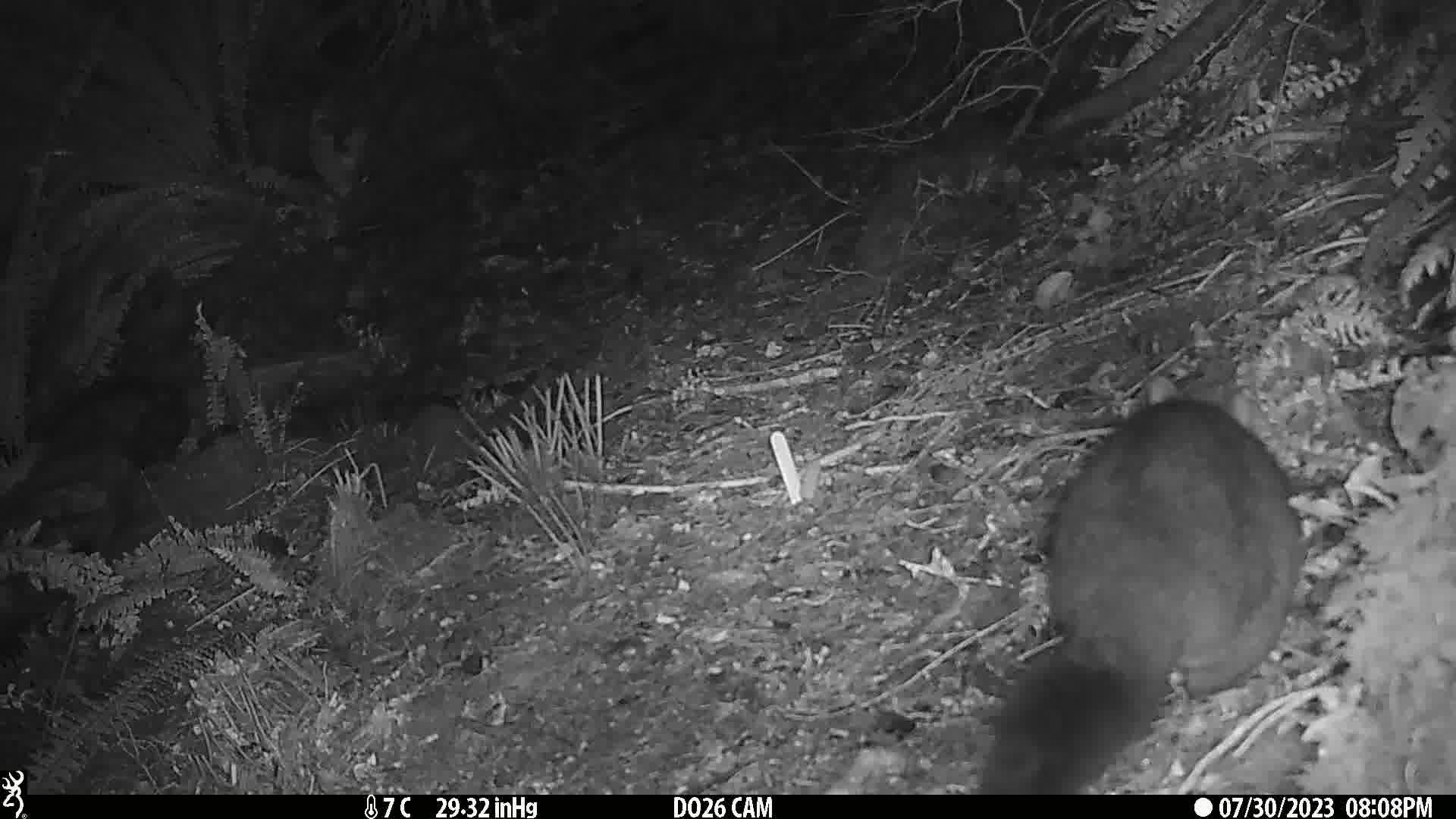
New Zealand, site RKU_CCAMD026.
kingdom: Animalia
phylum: Chordata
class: Mammalia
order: Diprotodontia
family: Phalangeridae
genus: Trichosurus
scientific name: Trichosurus vulpecula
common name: common brushtail possum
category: possum